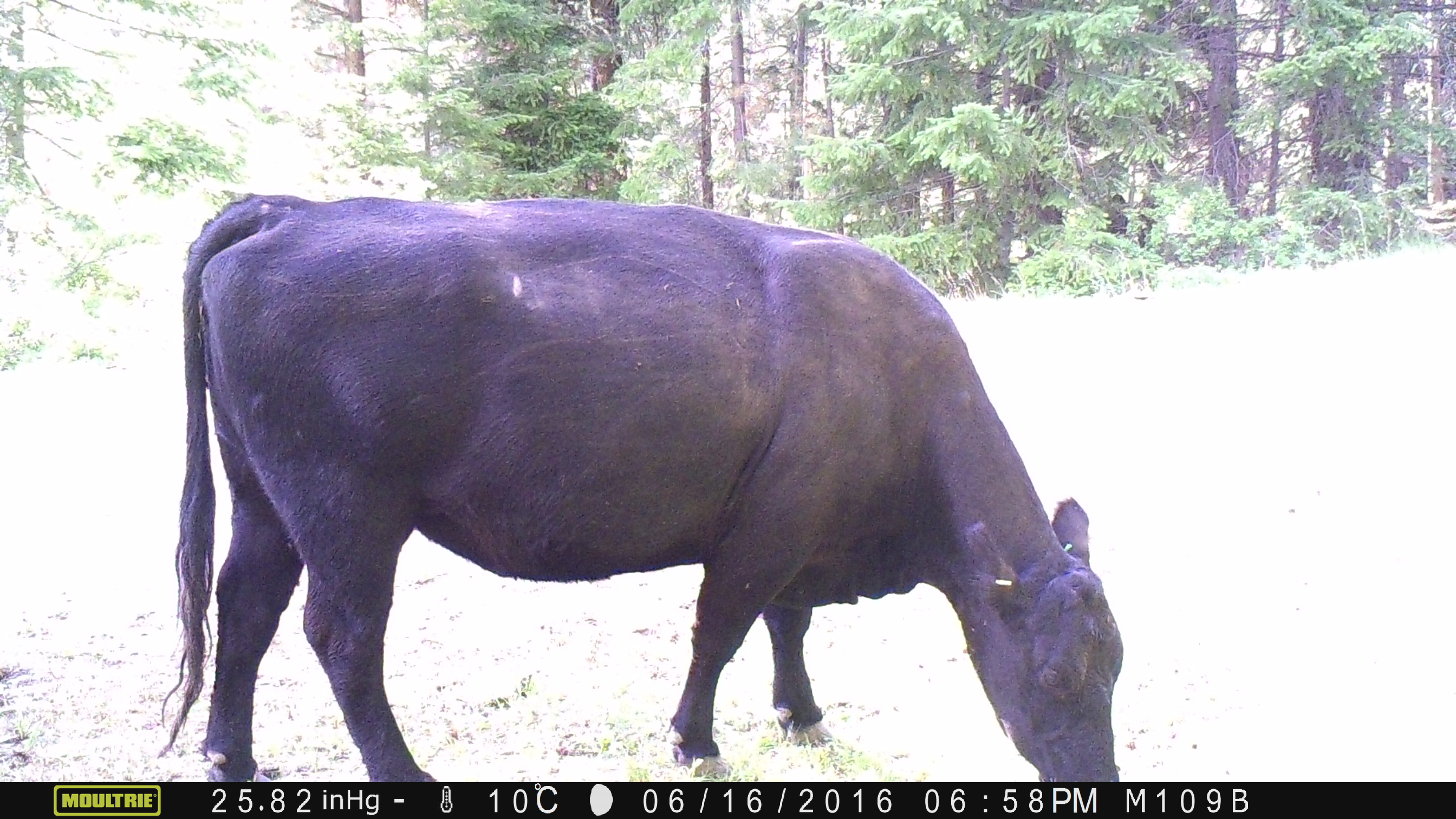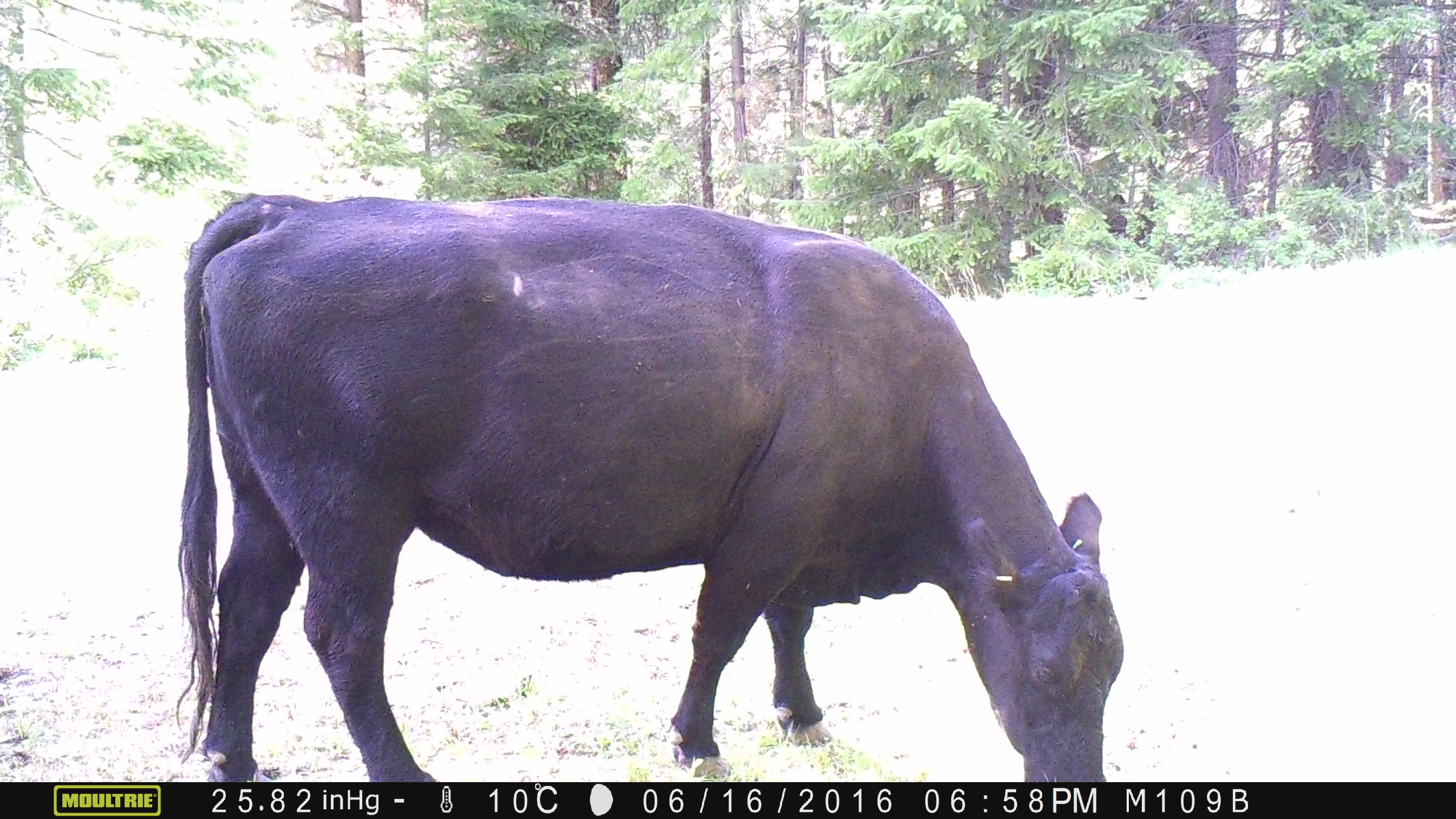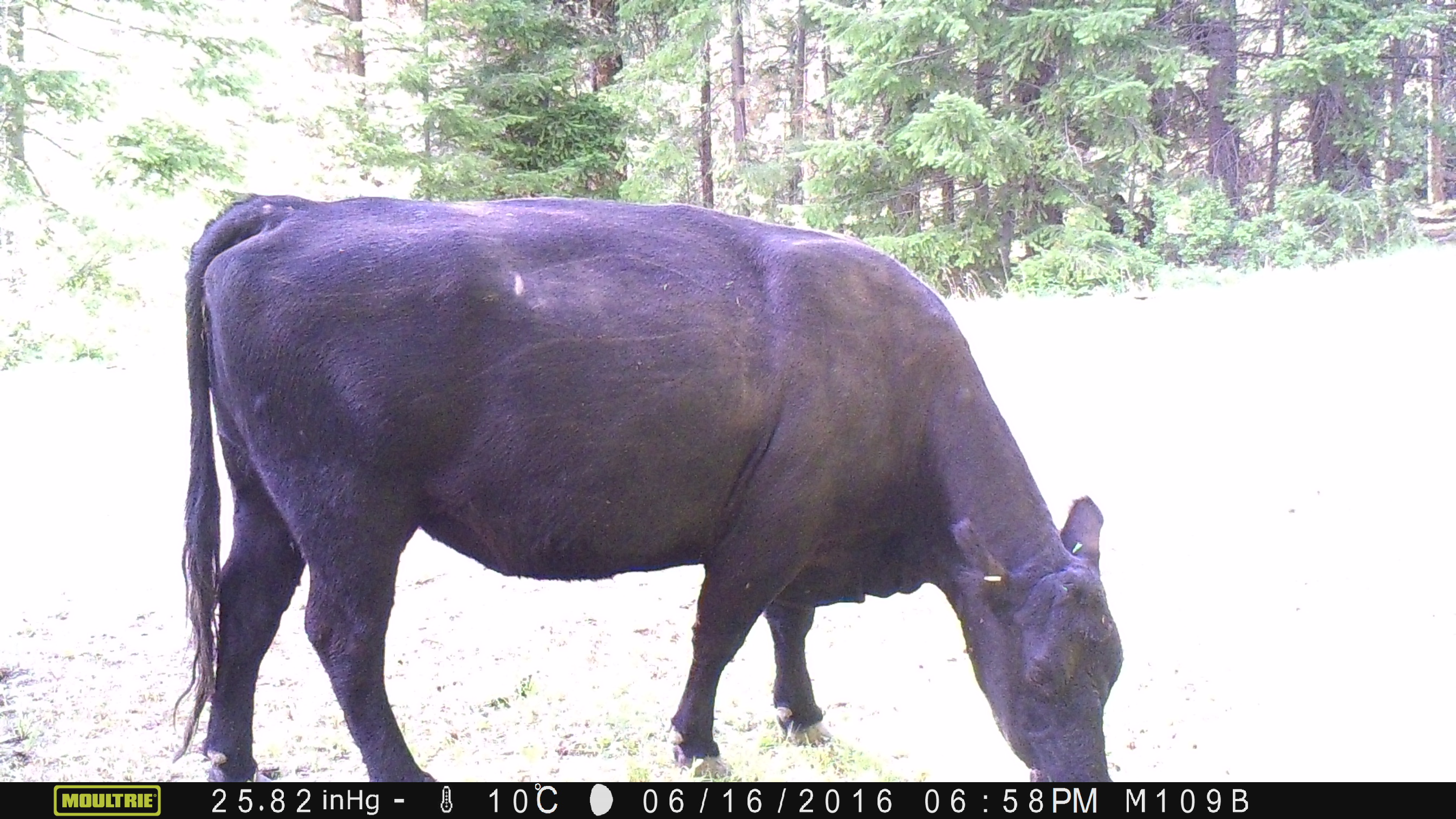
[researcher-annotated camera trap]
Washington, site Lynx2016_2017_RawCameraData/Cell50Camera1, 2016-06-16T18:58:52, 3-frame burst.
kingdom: Animalia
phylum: Chordata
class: Mammalia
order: Artiodactyla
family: Bovidae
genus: Bos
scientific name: Bos taurus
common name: domestic cattle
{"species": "domestic cattle (Bos taurus)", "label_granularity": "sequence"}